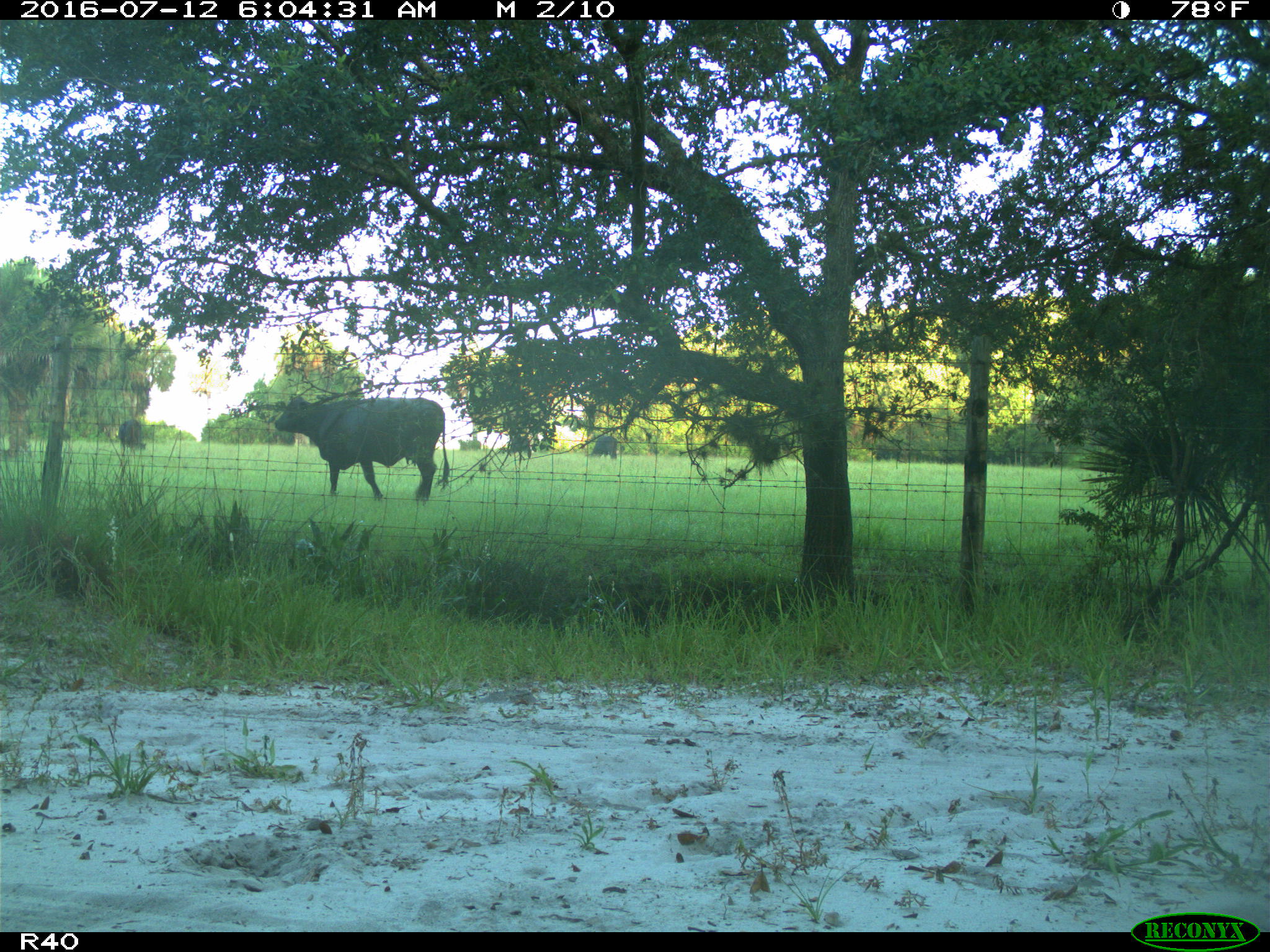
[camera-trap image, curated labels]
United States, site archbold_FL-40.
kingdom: Animalia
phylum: Chordata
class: Mammalia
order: Artiodactyla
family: Bovidae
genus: Bos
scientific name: Bos taurus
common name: domestic cow